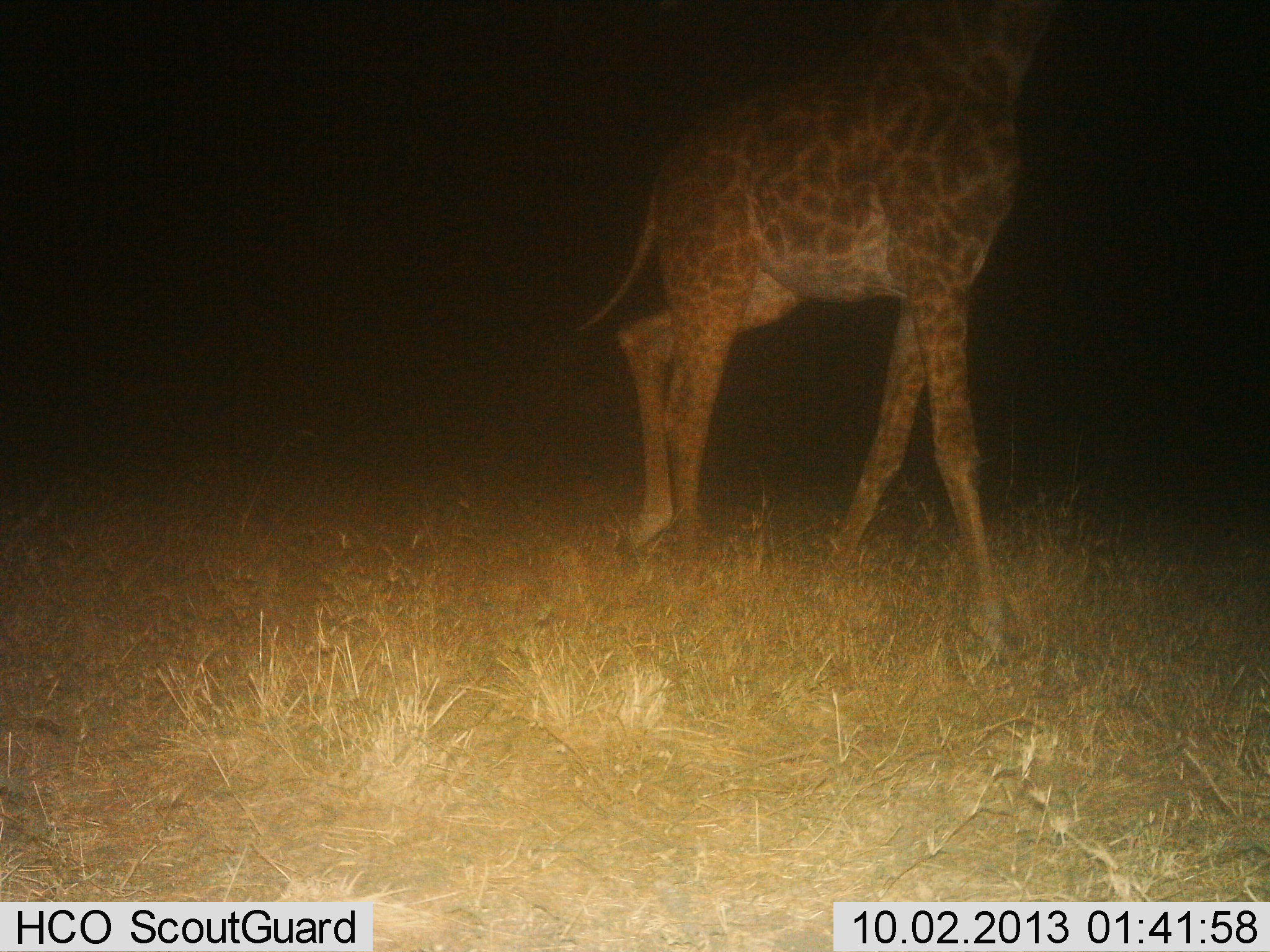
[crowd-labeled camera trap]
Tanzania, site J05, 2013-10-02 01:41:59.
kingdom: Animalia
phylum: Chordata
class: Mammalia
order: Artiodactyla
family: Giraffidae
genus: Giraffa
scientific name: Giraffa camelopardalis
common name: giraffe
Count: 1.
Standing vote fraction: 10%.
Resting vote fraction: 0%.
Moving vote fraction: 90%.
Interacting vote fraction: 0%.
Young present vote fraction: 0%.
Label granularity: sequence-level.